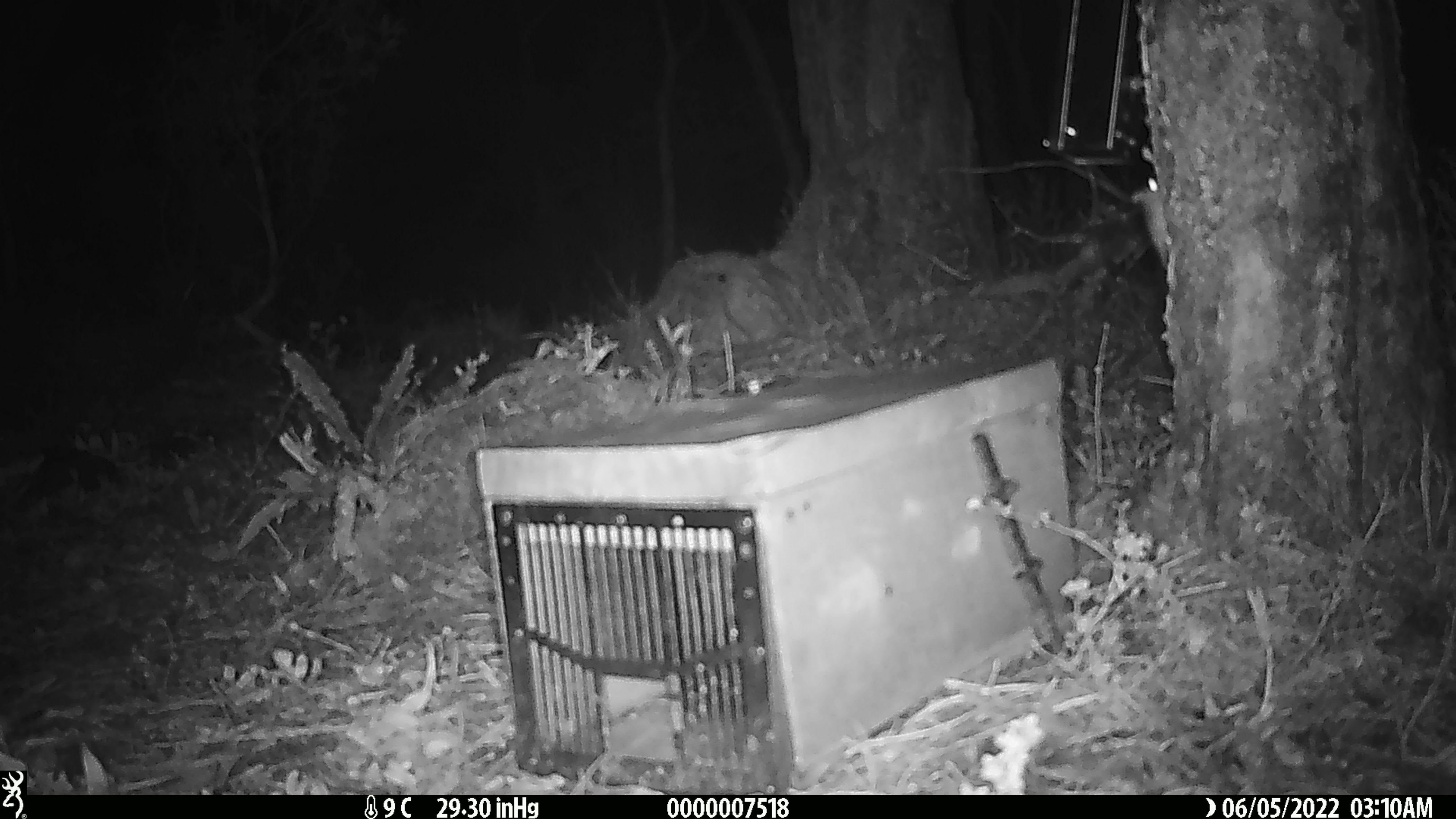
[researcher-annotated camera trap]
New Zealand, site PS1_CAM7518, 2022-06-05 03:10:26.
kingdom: Animalia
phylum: Chordata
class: Mammalia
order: Rodentia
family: Muridae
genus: Mus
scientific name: Mus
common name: mouse